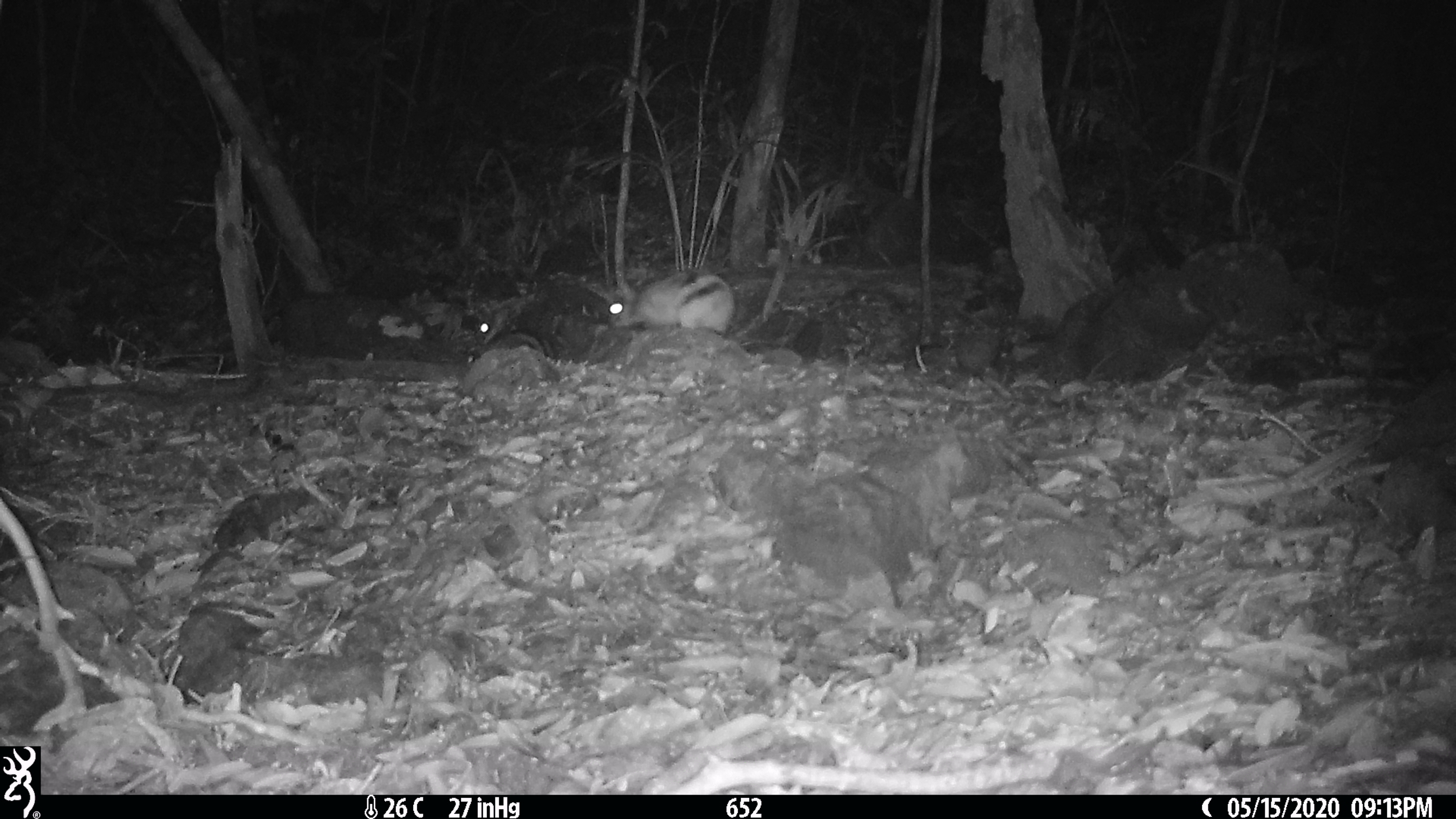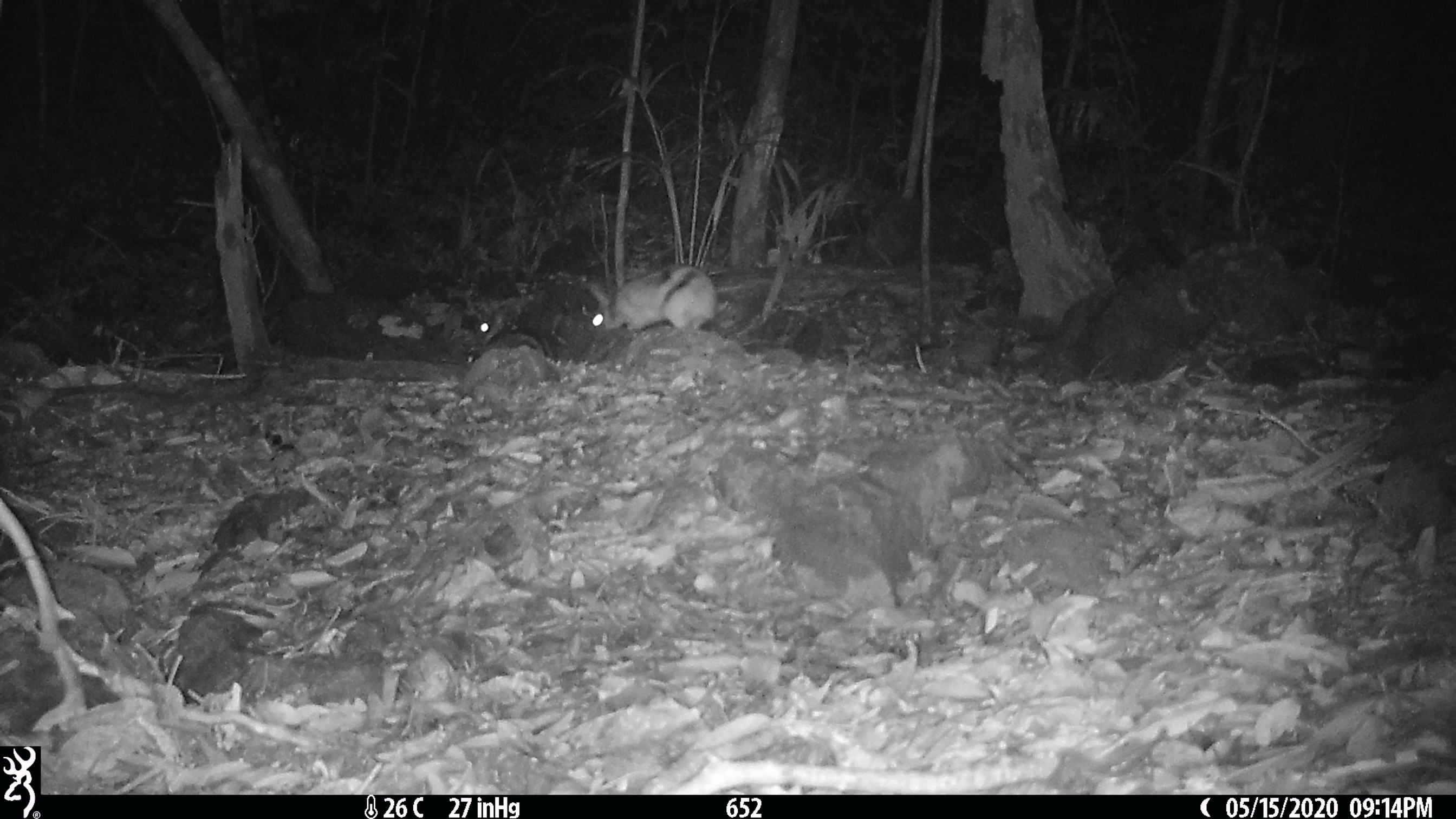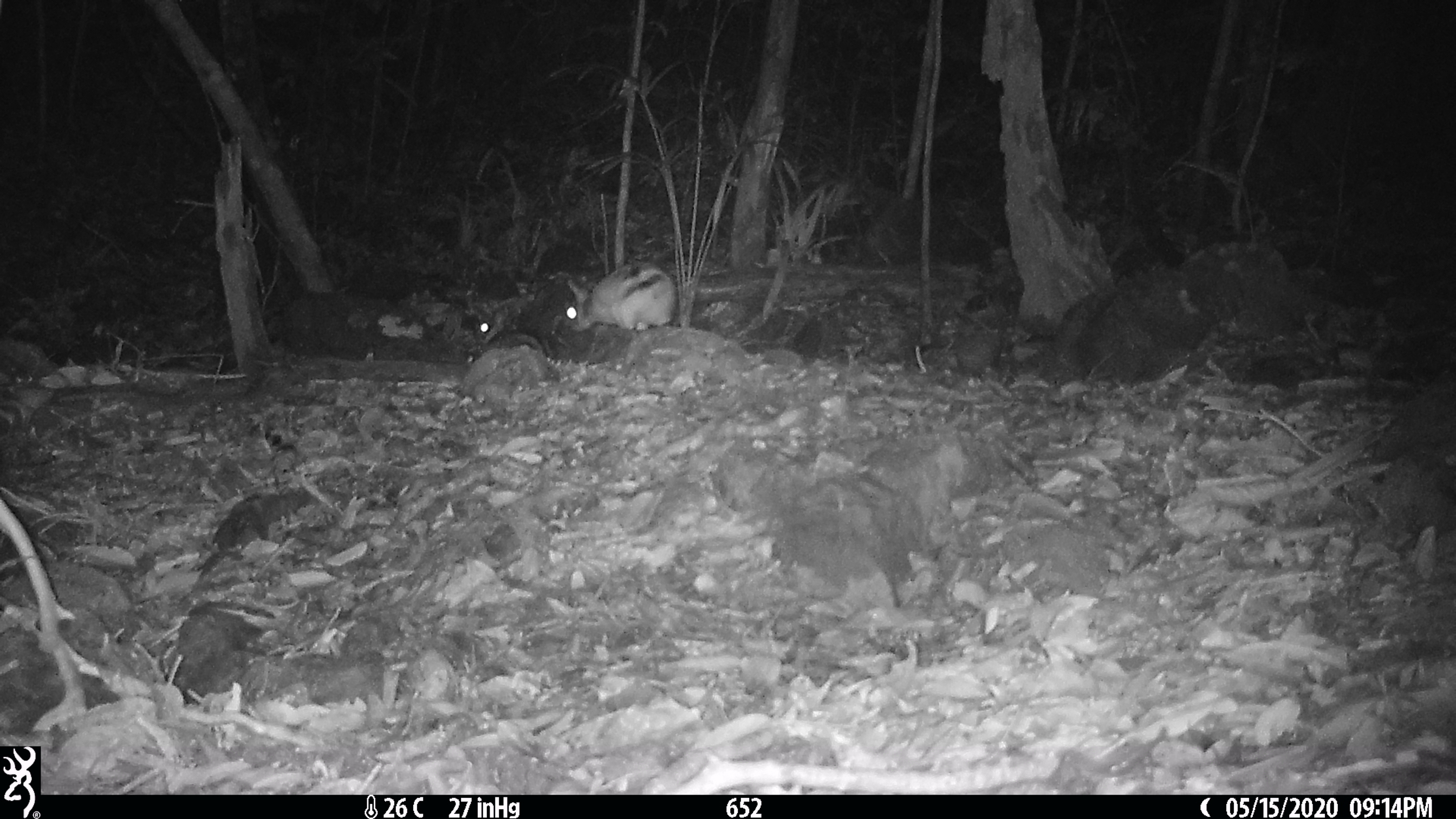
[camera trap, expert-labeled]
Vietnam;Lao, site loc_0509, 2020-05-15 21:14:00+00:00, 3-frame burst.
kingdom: Animalia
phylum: Chordata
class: Mammalia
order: Lagomorpha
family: Leporidae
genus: Nesolagus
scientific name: Nesolagus timminsi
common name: annamite striped rabbit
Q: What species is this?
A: Annamite striped rabbit (Nesolagus timminsi).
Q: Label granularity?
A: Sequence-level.